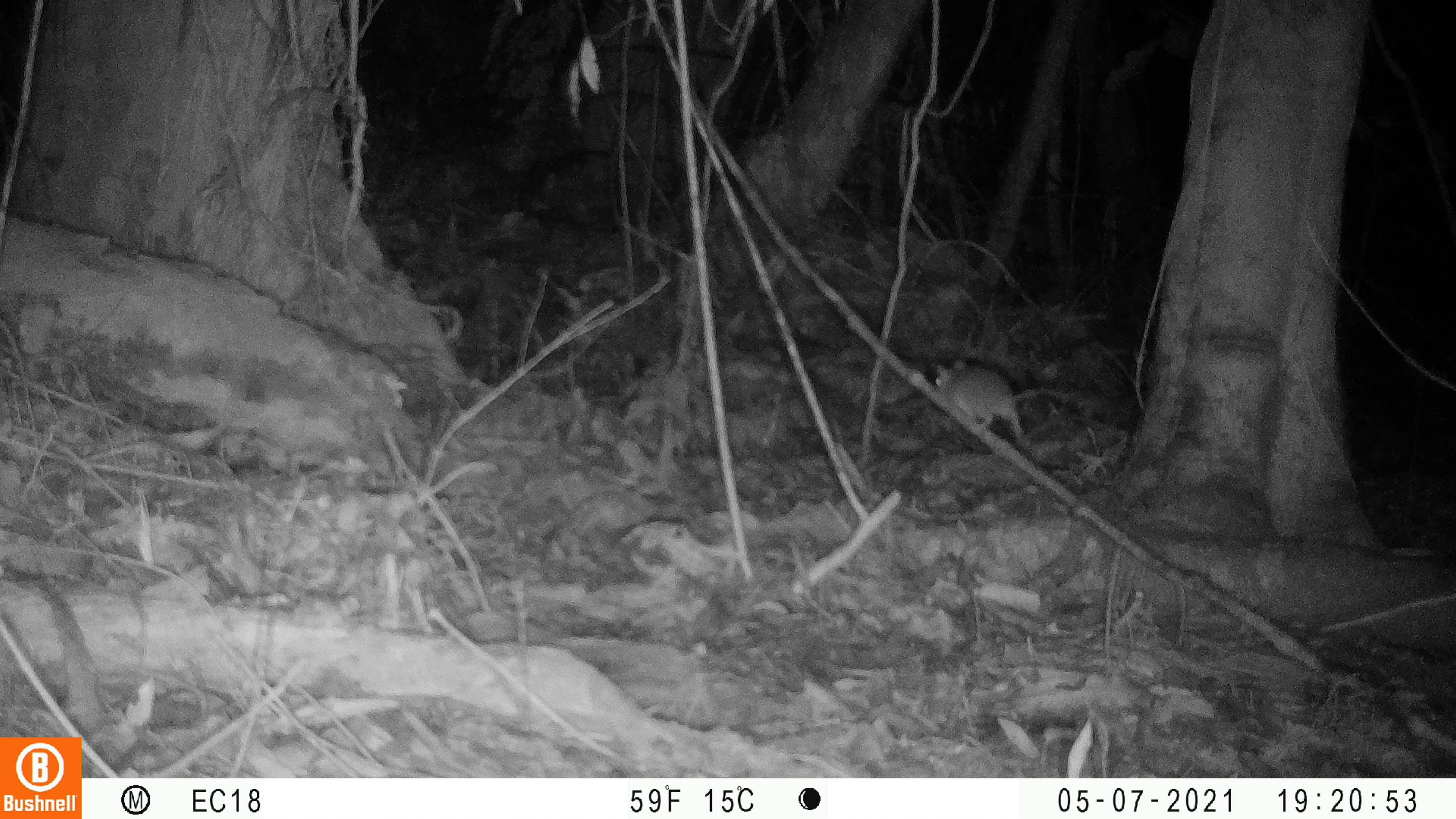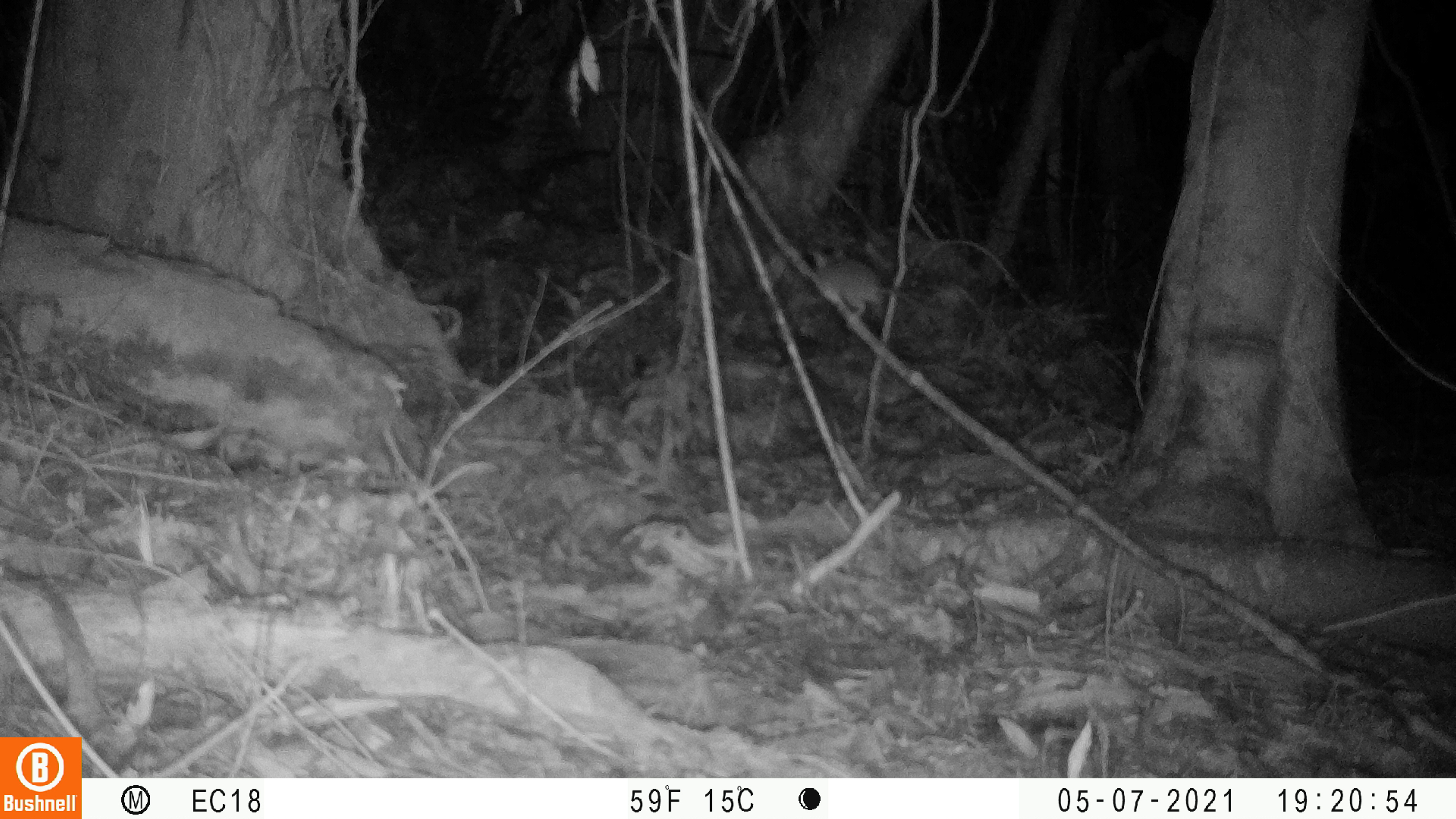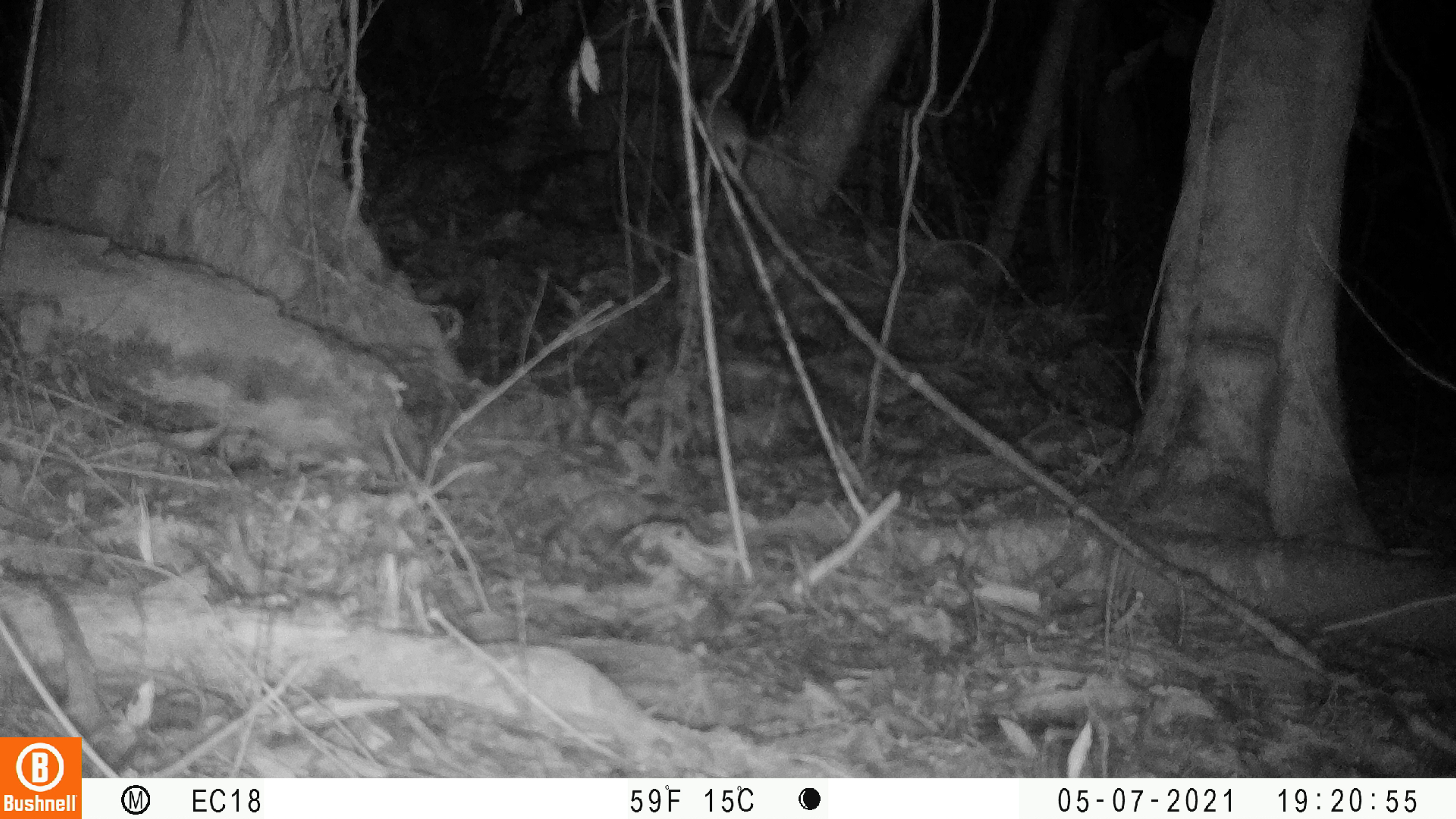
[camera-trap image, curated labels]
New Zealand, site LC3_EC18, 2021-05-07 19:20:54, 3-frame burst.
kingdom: Animalia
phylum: Chordata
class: Mammalia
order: Rodentia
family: Muridae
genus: Rattus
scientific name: Rattus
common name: rat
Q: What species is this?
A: Rat (Rattus).